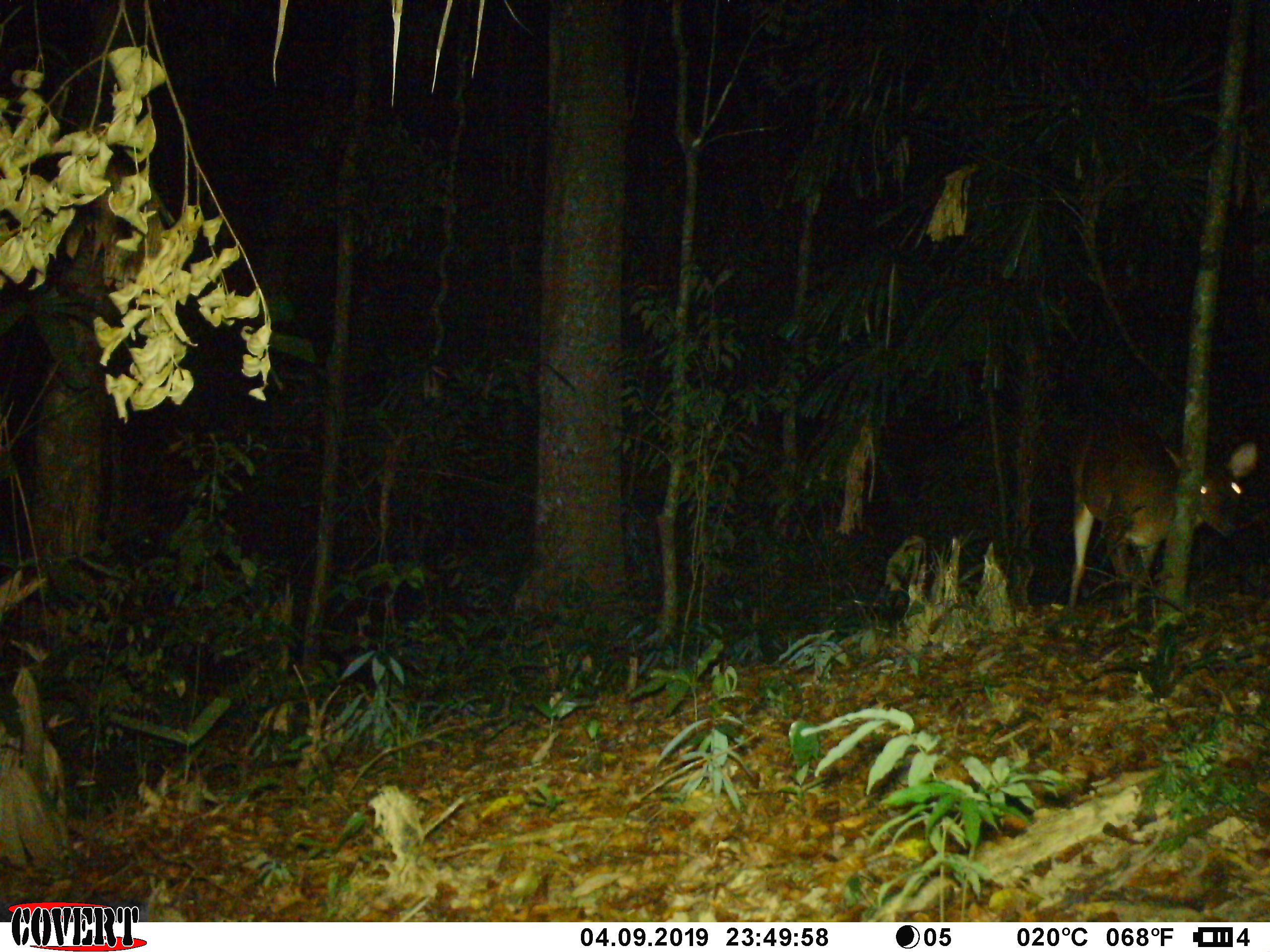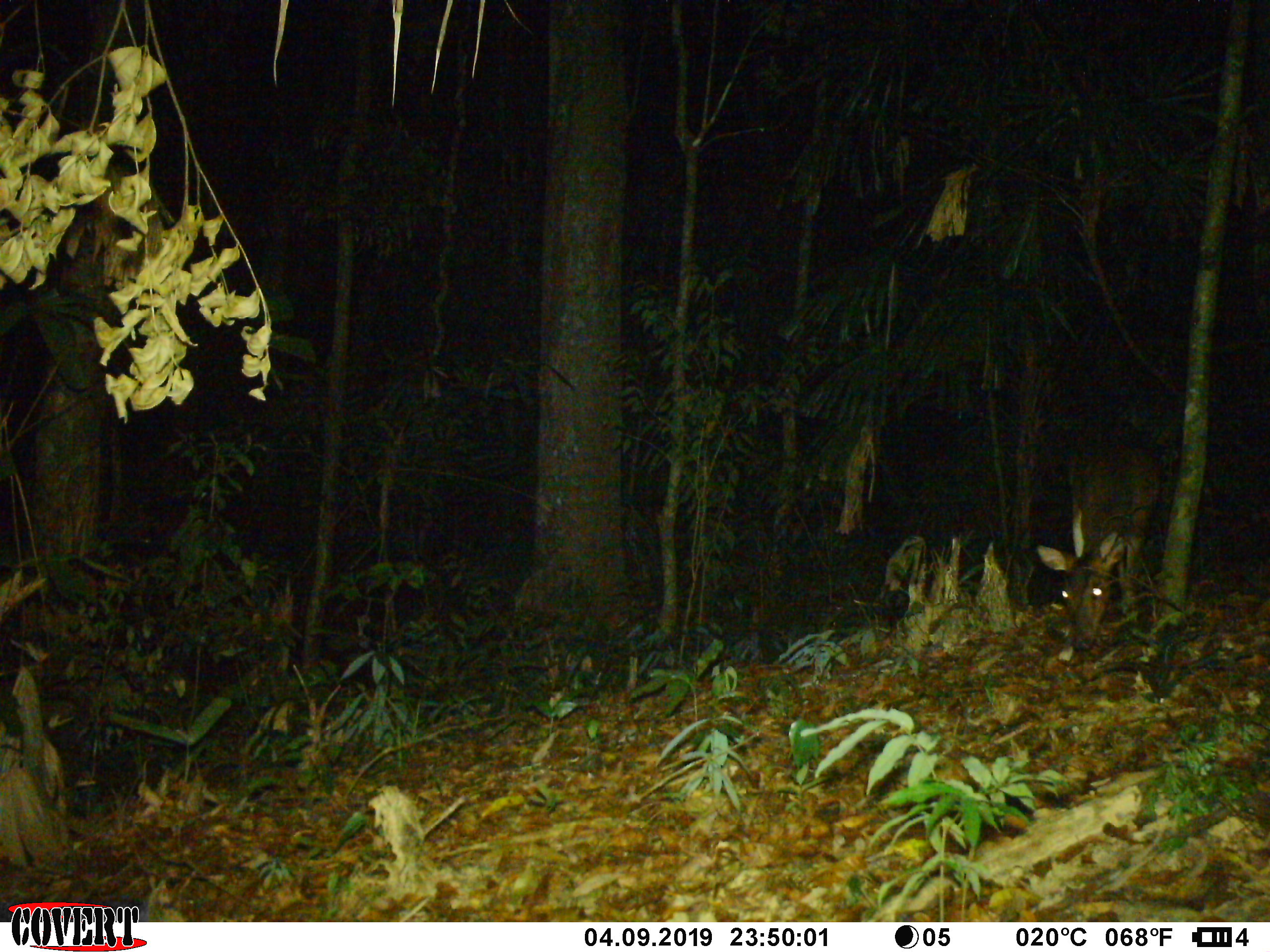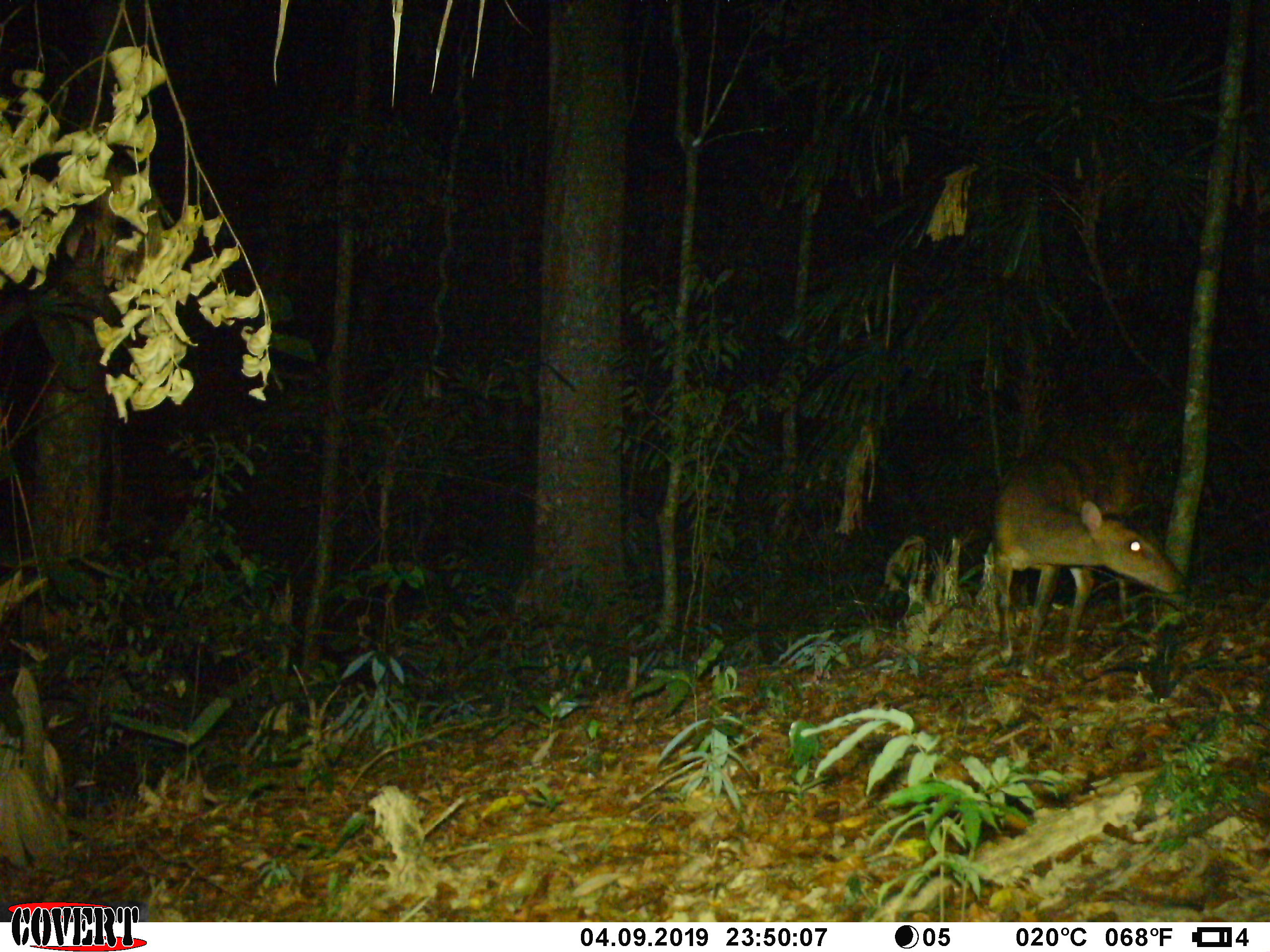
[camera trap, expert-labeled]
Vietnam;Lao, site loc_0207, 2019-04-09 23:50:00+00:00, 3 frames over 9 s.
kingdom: Animalia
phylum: Chordata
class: Mammalia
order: Artiodactyla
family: Cervidae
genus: Muntiacus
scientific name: Muntiacus vuquangensis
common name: large-antlered muntjac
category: large antlered muntjac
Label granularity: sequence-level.